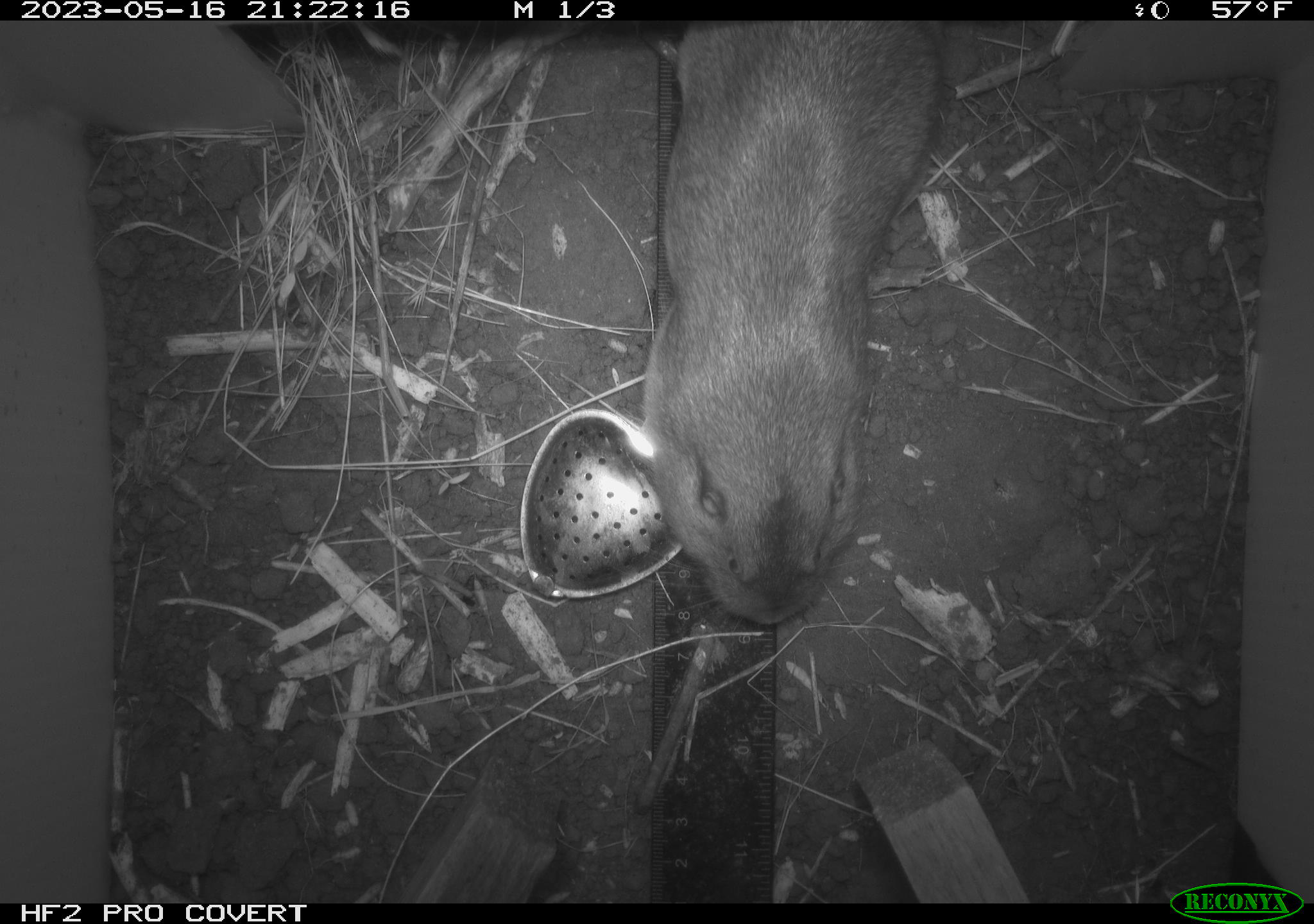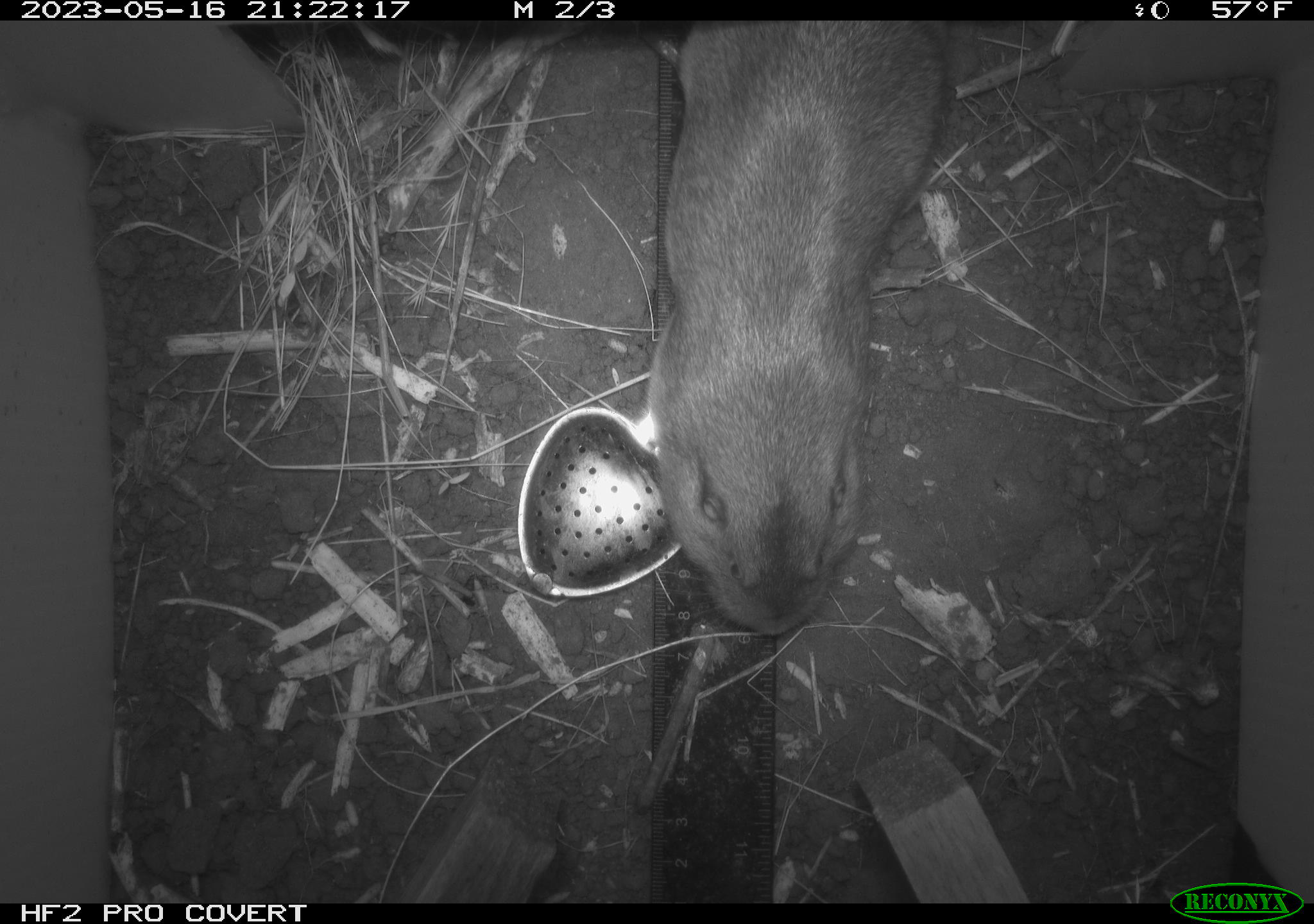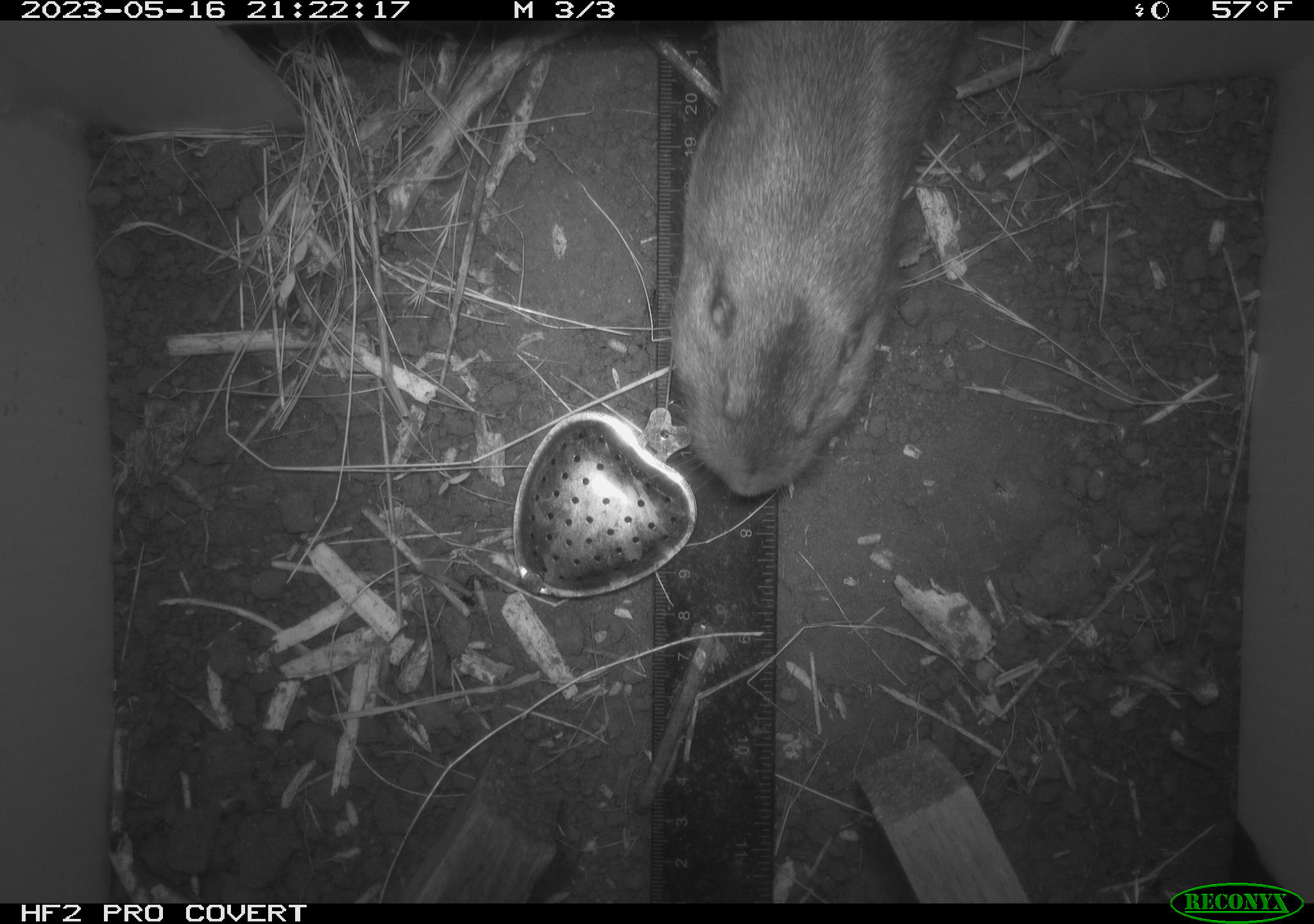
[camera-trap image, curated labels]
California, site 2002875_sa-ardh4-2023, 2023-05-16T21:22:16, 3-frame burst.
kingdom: Animalia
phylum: Chordata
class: Mammalia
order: Rodentia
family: Geomyidae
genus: Megascapheus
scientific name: Megascapheus bottae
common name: botta's pocket gopher